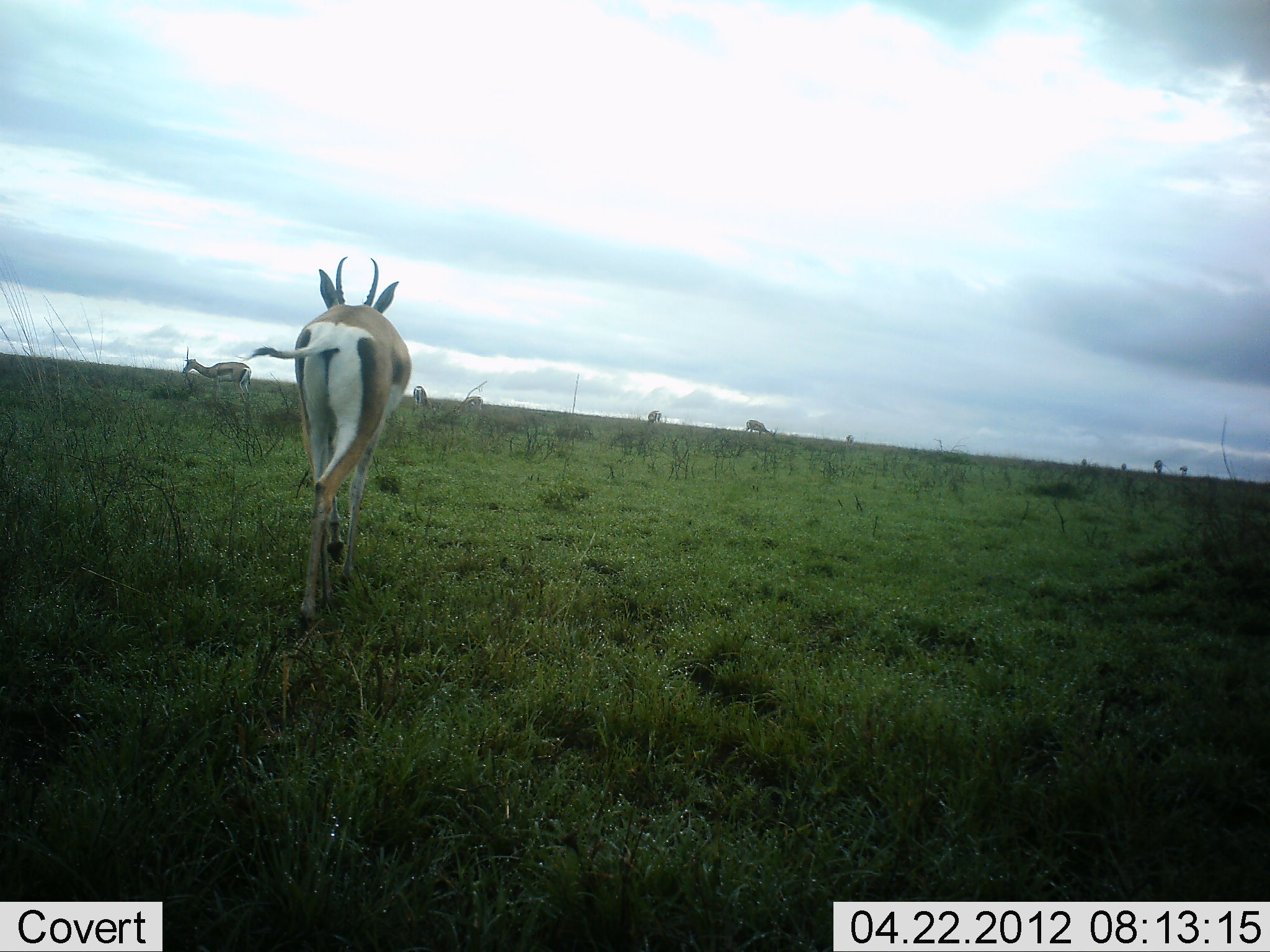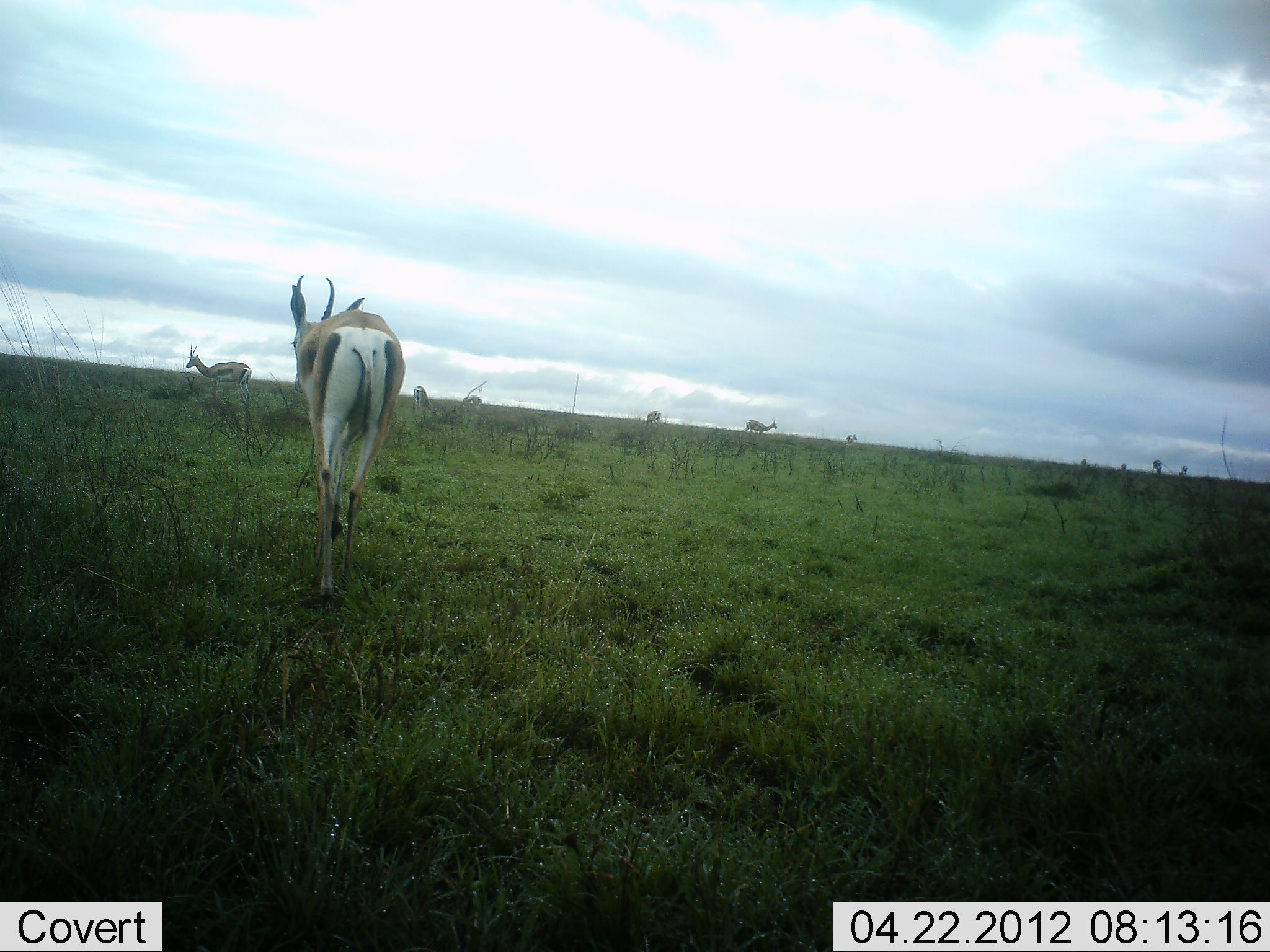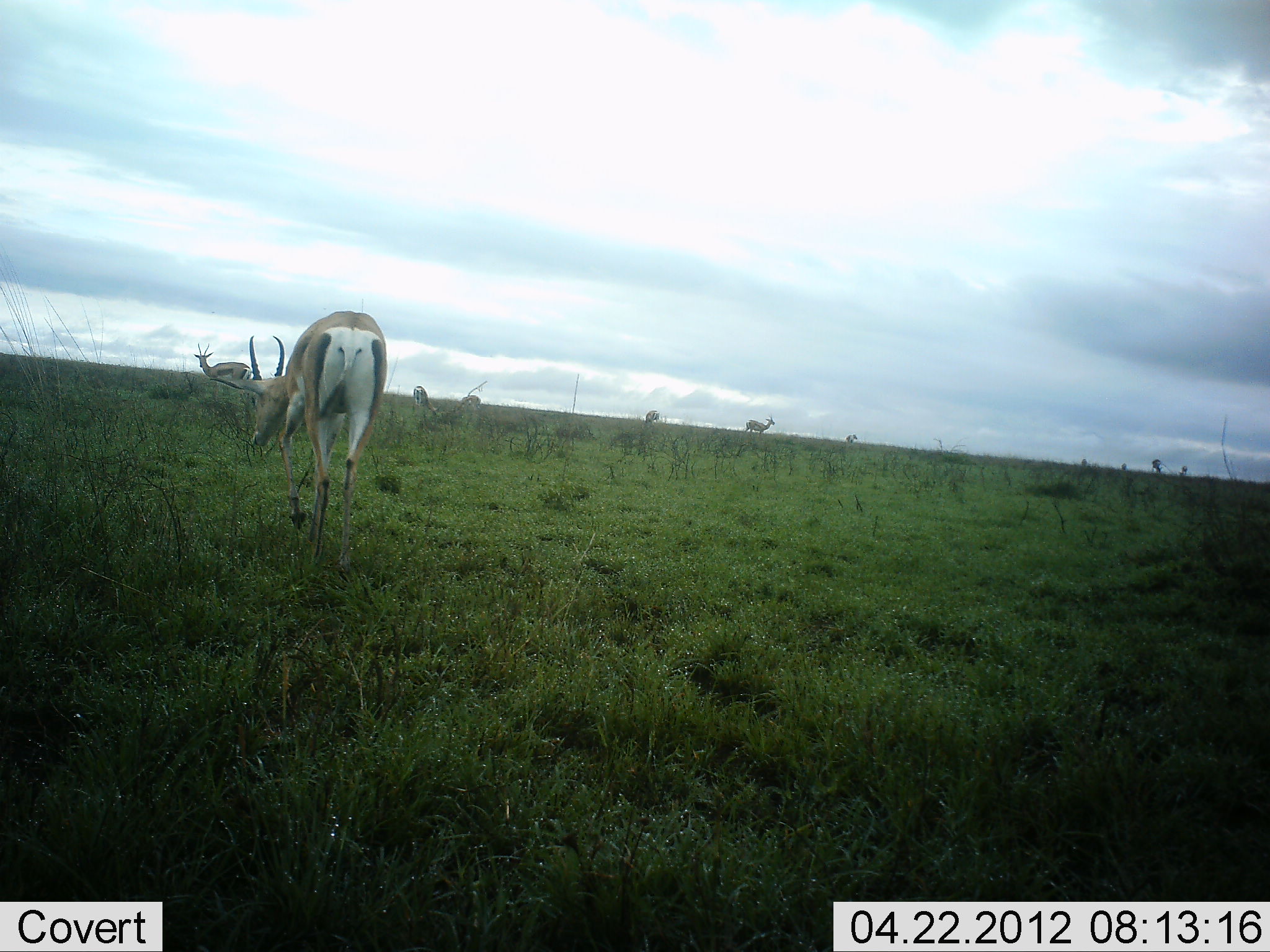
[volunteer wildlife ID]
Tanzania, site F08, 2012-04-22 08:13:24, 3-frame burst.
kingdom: Animalia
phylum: Chordata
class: Mammalia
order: Artiodactyla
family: Bovidae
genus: Nanger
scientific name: Nanger granti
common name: grant's gazelle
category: gazellegrants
Gazellegrants (grant's gazelle) (Nanger granti), count 6. Behavior (volunteer vote fractions): standing 47%, resting 0%, moving 74%, interacting 0%. Young present (vote fraction): 0%. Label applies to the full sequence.